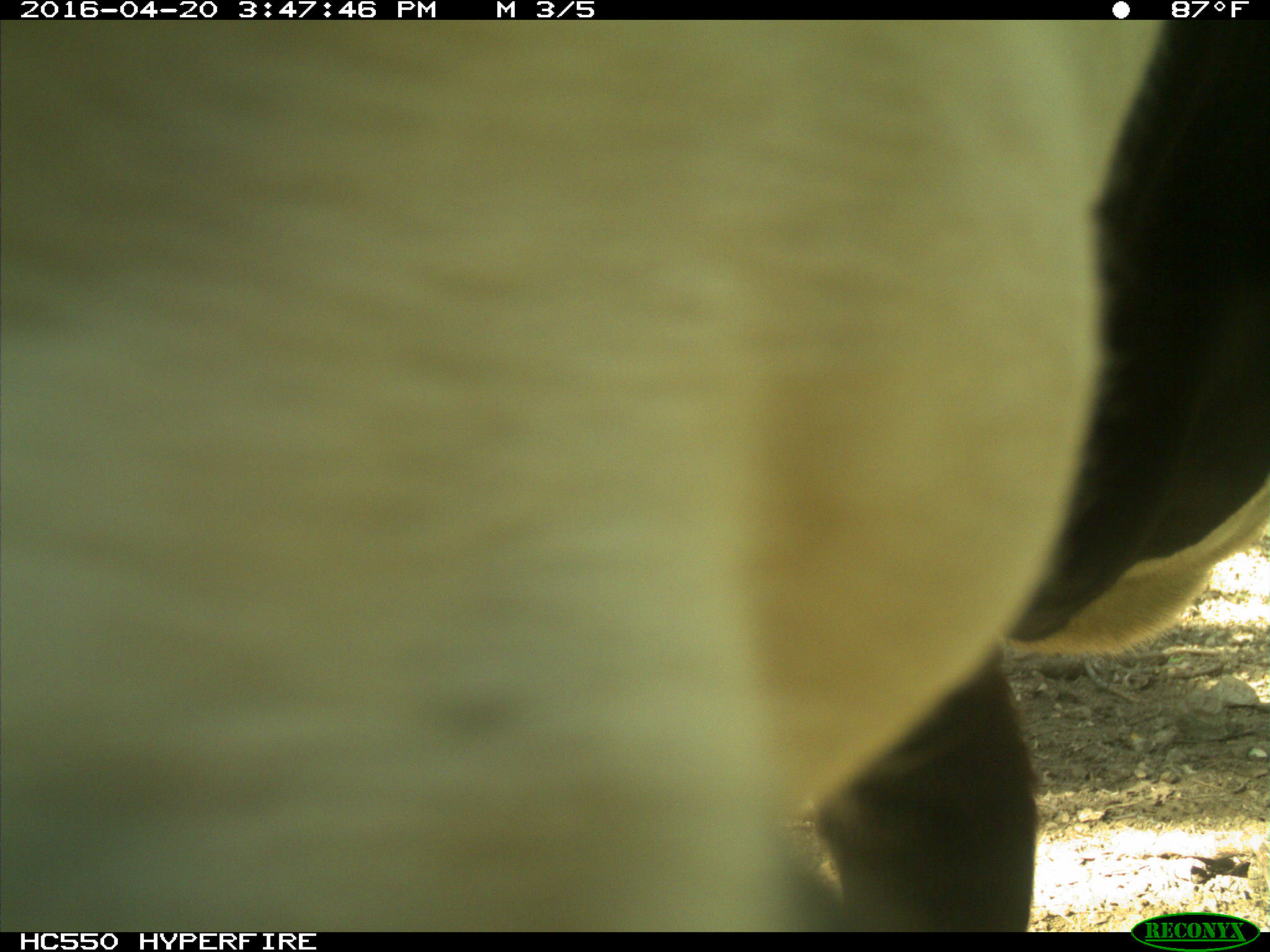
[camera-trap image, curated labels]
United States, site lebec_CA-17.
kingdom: Animalia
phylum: Chordata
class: Mammalia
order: Artiodactyla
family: Bovidae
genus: Bos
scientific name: Bos taurus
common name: domestic cow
Bos taurus (domestic cow).